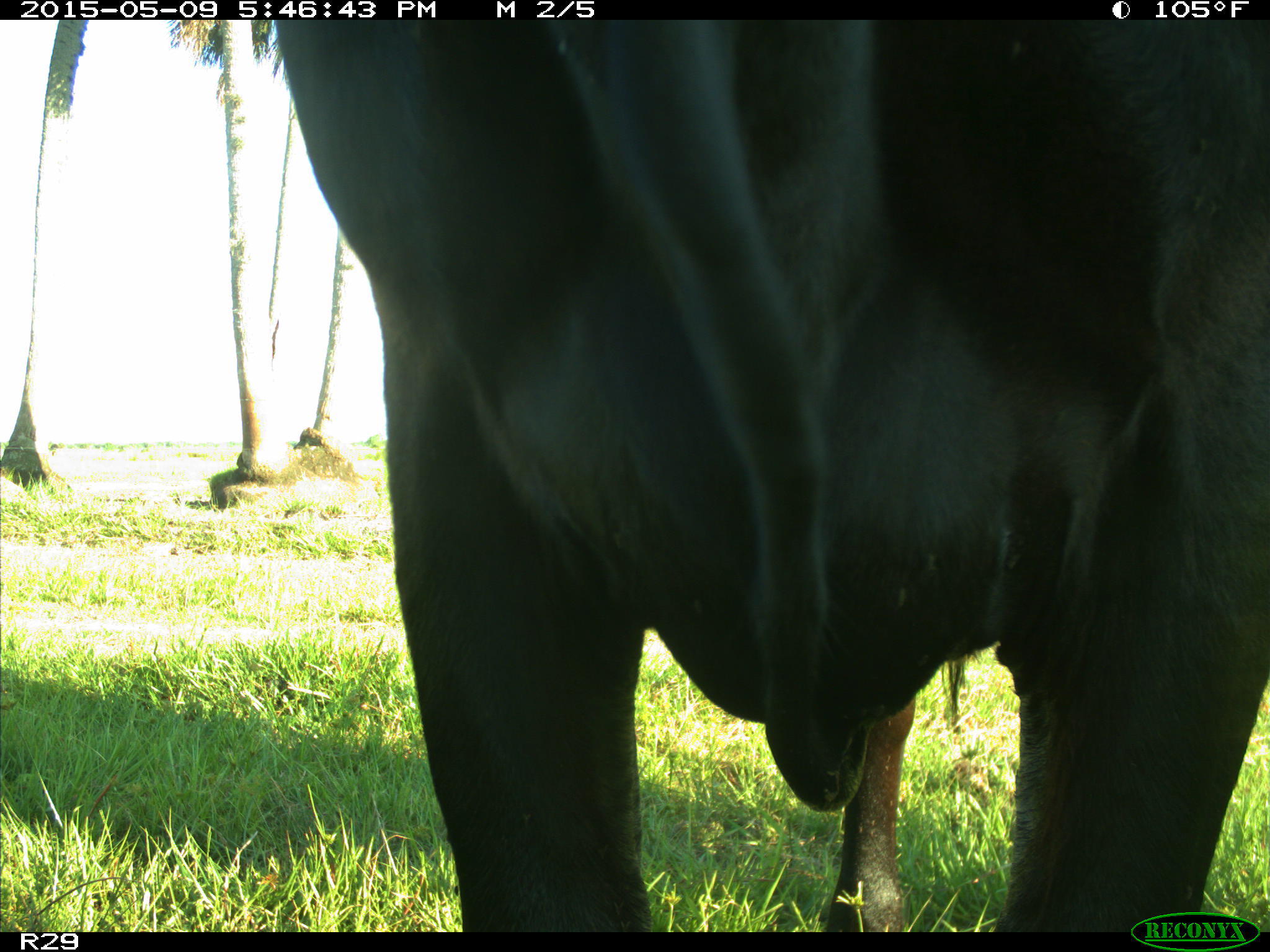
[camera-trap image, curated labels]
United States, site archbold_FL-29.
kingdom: Animalia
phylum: Chordata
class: Mammalia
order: Artiodactyla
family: Bovidae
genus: Bos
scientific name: Bos taurus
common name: domestic cow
Bos taurus (domestic cow).